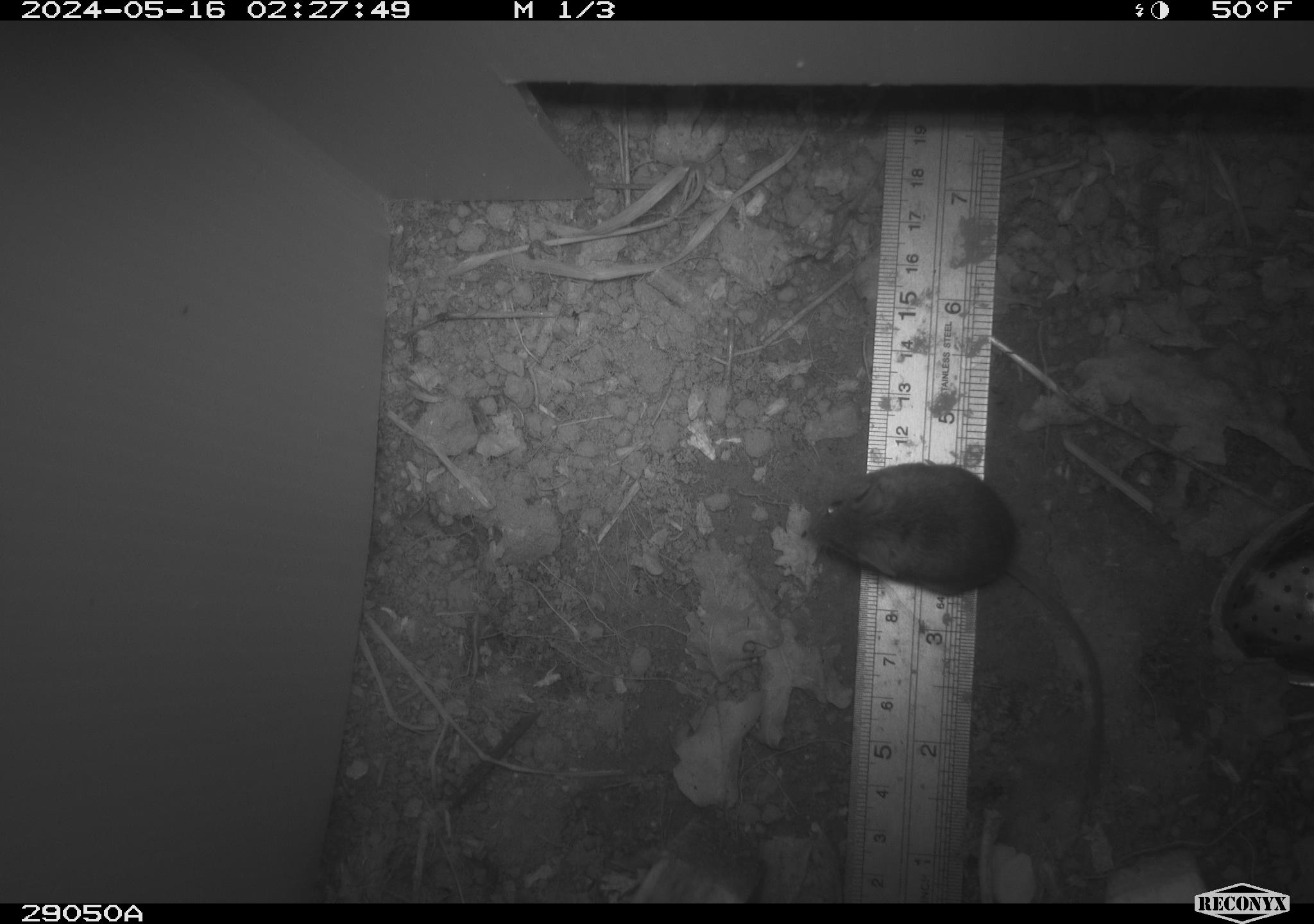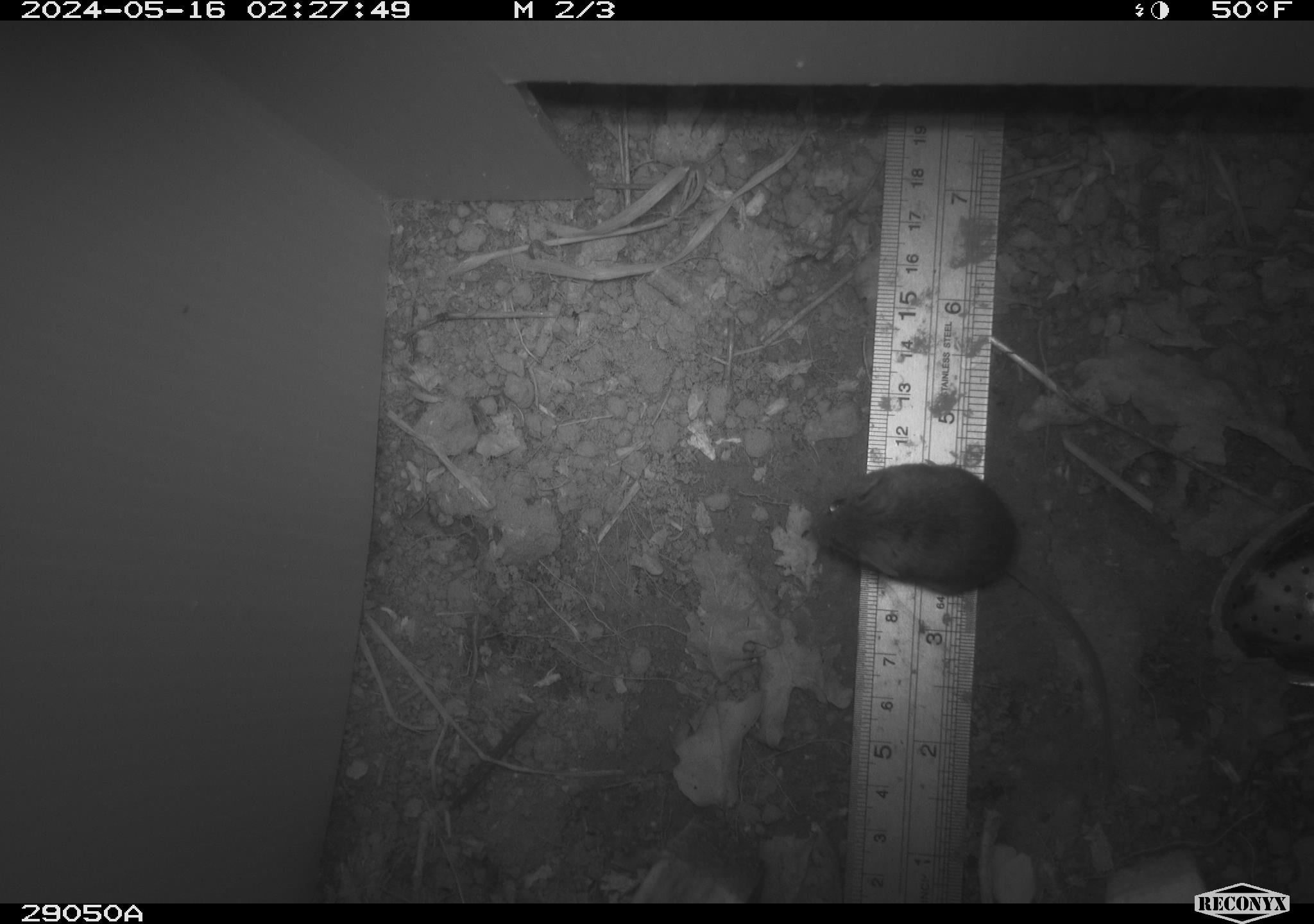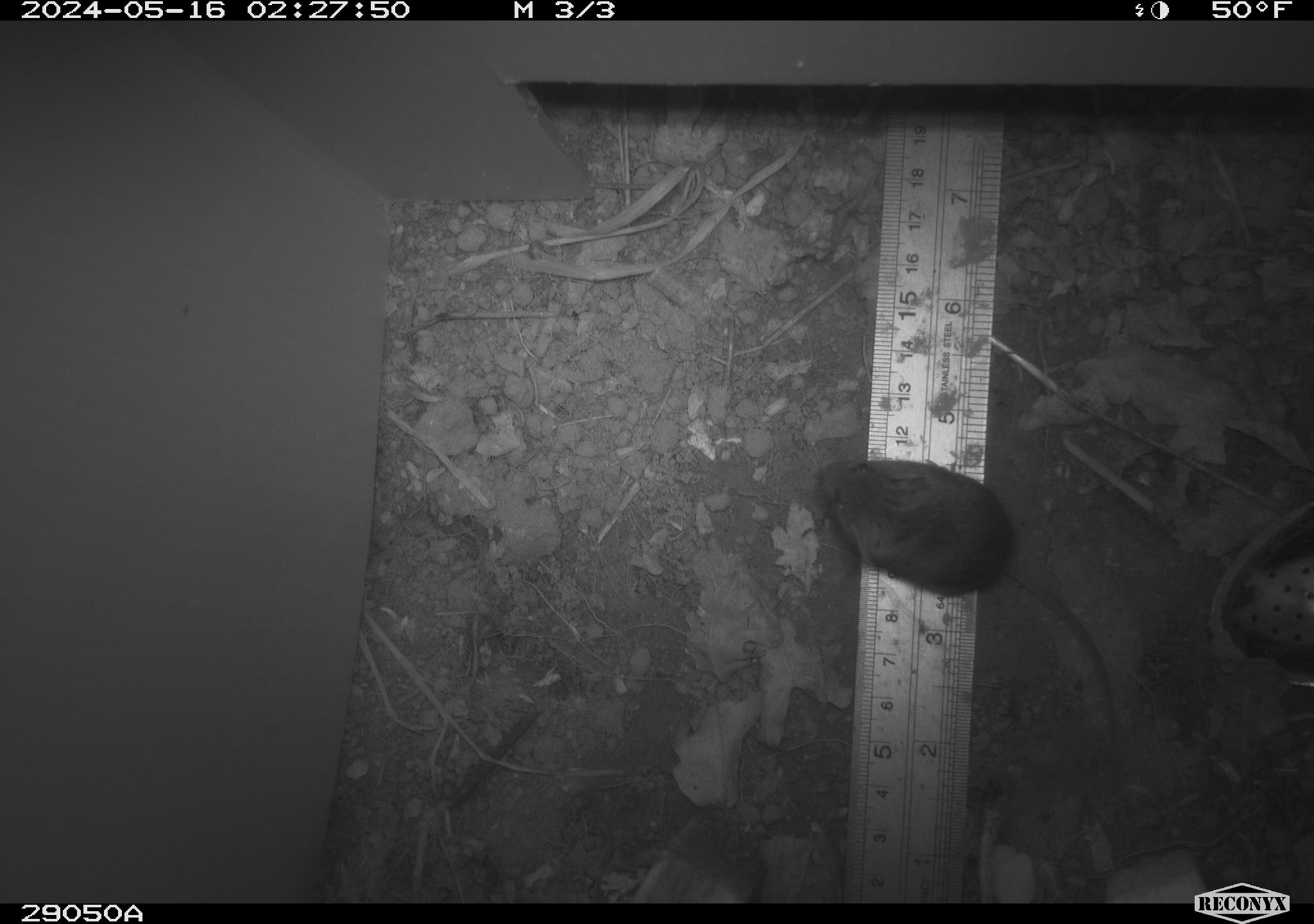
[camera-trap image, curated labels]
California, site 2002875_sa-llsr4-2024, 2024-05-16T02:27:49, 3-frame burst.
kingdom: Animalia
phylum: Chordata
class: Mammalia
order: Rodentia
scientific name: Rodentia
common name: mouse species